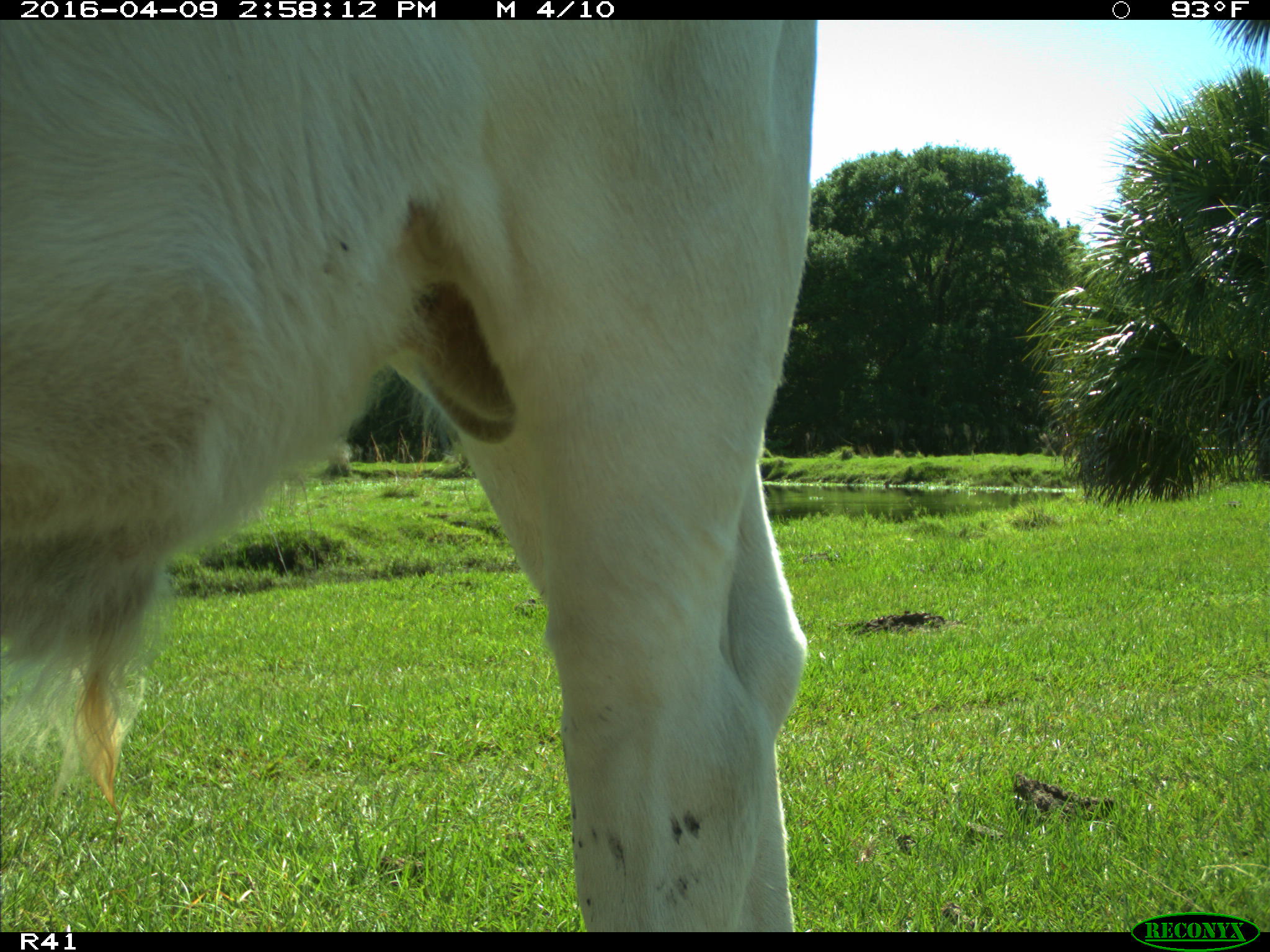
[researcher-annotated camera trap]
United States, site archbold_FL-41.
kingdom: Animalia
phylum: Chordata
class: Mammalia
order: Artiodactyla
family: Bovidae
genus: Bos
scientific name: Bos taurus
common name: domestic cow